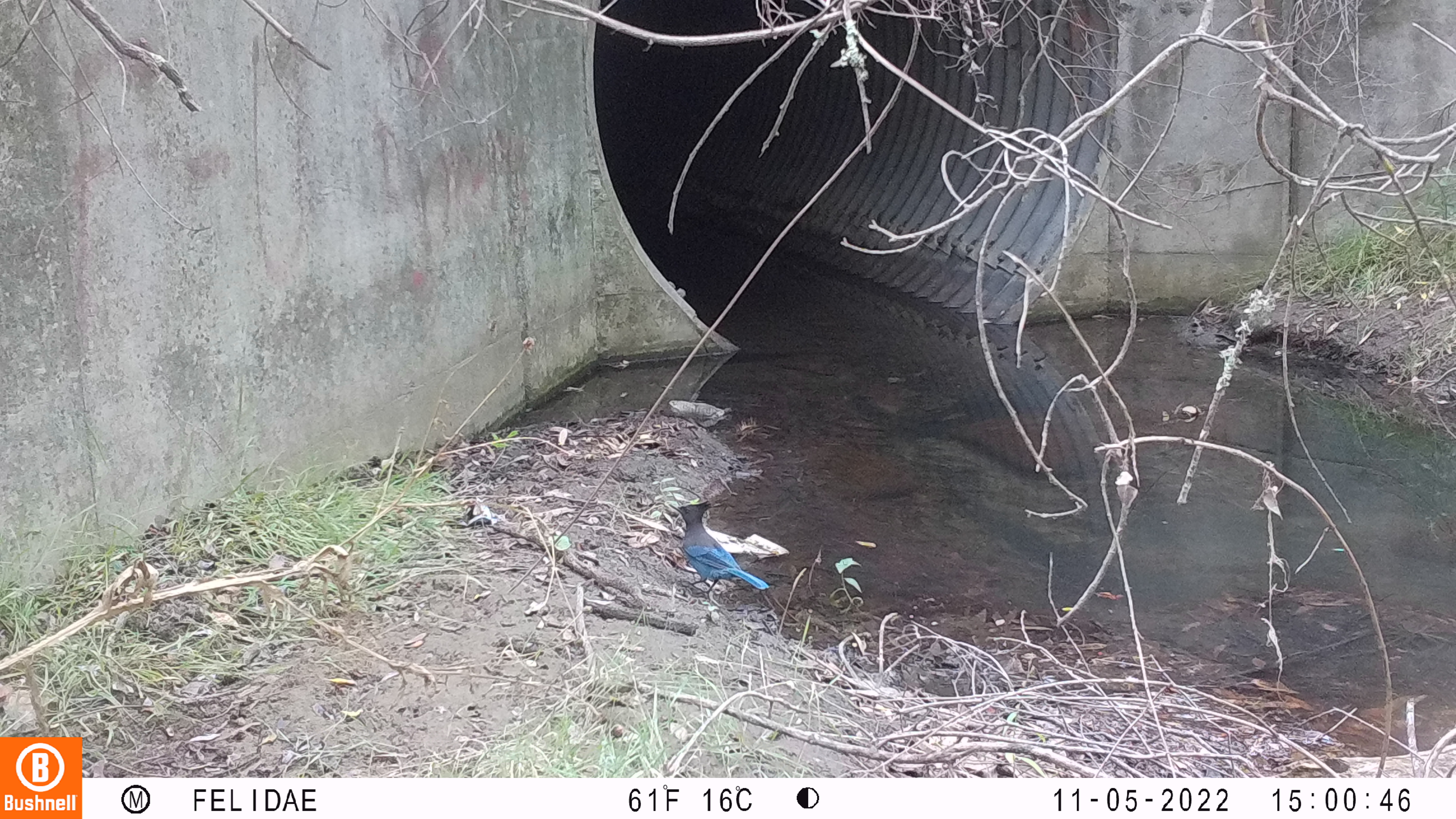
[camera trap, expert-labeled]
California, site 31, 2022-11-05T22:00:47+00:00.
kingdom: Animalia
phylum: Chordata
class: Aves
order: Passeriformes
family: Corvidae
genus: Cyanocitta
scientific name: Cyanocitta stelleri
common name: steller's jay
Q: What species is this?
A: Steller's jay (Cyanocitta stelleri).